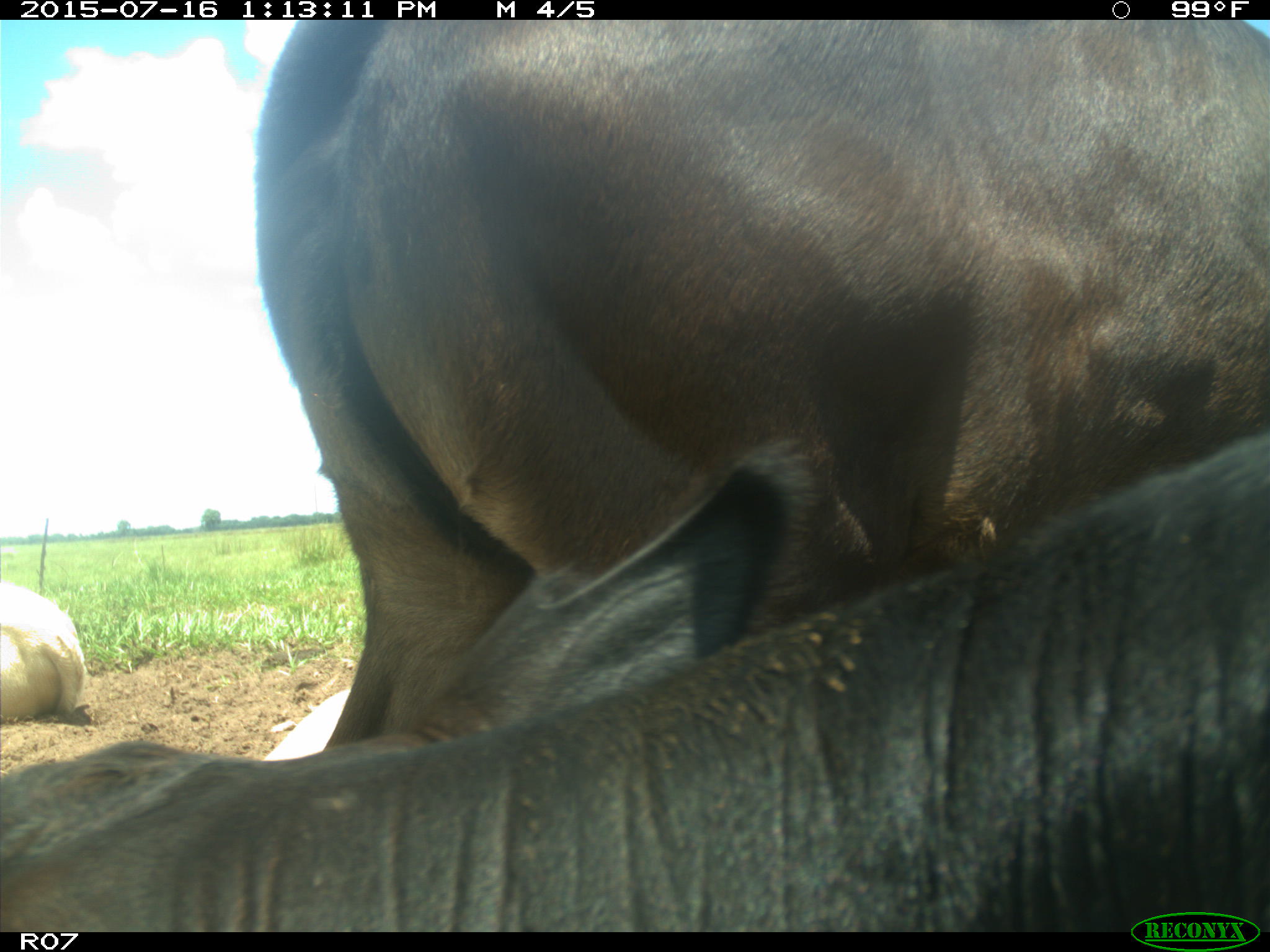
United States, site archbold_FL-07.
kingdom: Animalia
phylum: Chordata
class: Mammalia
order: Artiodactyla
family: Bovidae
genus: Bos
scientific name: Bos taurus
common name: domestic cow